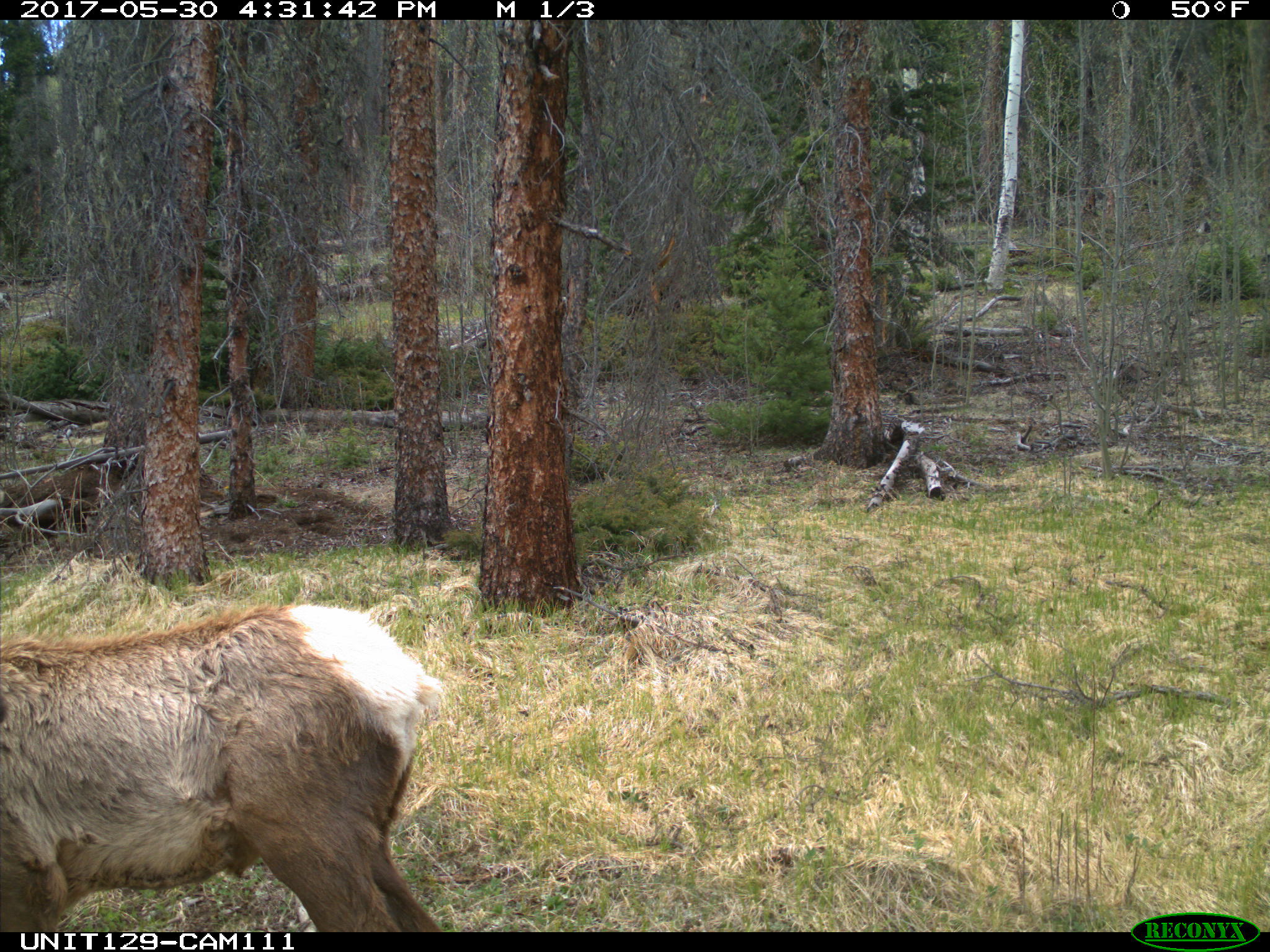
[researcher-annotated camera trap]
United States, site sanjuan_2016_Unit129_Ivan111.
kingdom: Animalia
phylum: Chordata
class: Mammalia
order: Artiodactyla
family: Cervidae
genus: Cervus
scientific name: Cervus elaphus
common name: red deer